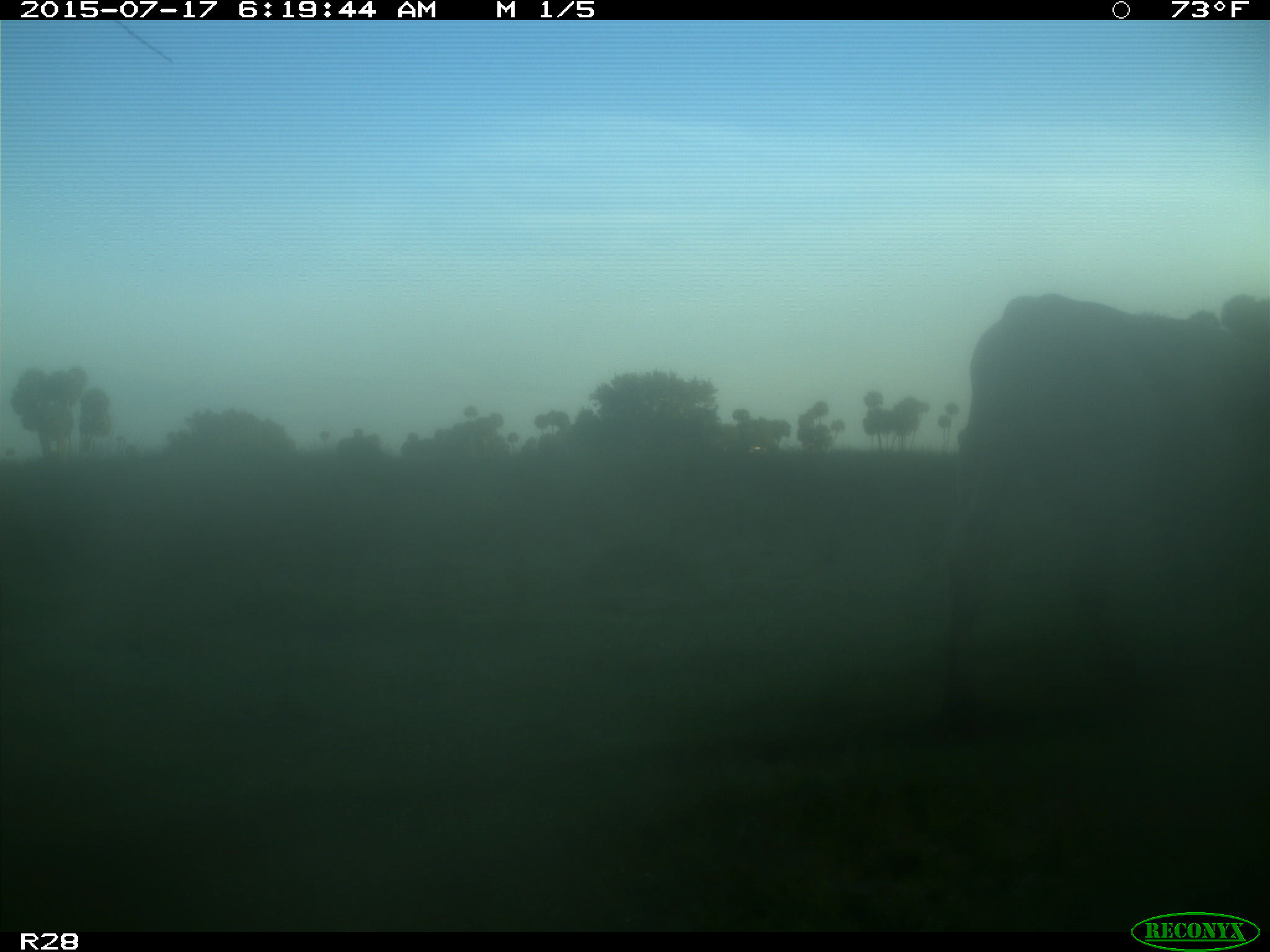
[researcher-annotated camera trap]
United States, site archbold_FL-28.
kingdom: Animalia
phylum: Chordata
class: Mammalia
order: Artiodactyla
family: Bovidae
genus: Bos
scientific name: Bos taurus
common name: domestic cow